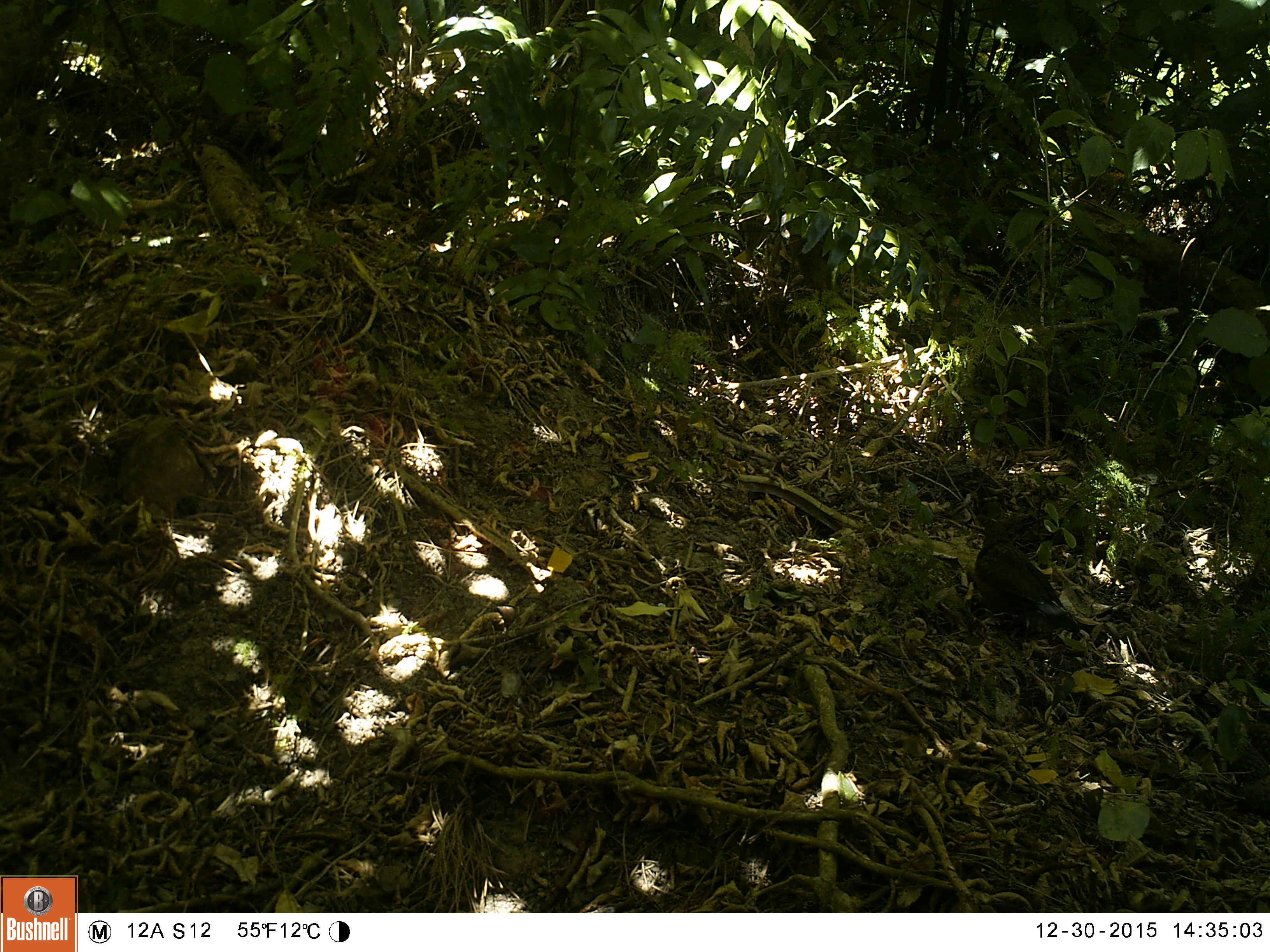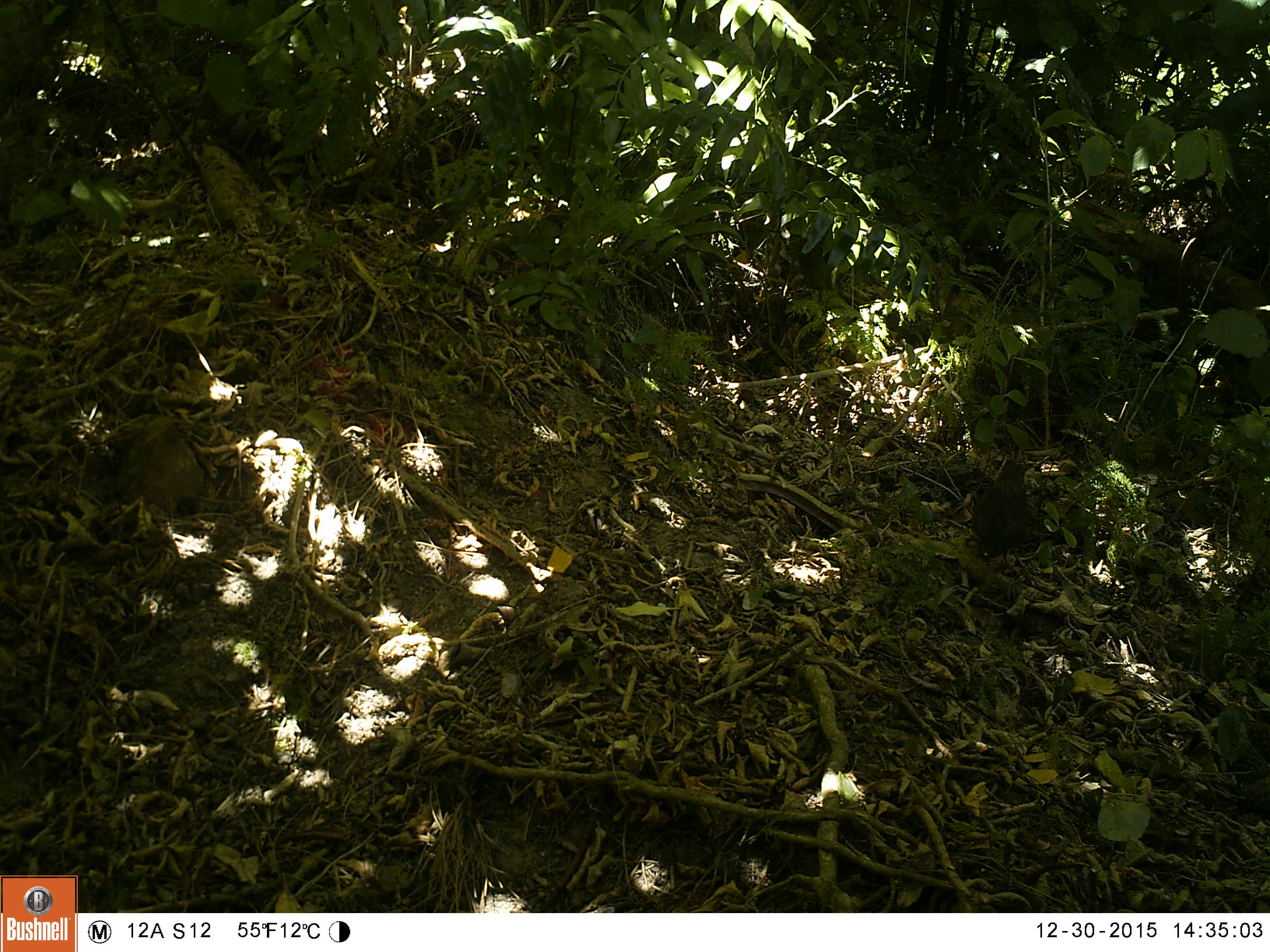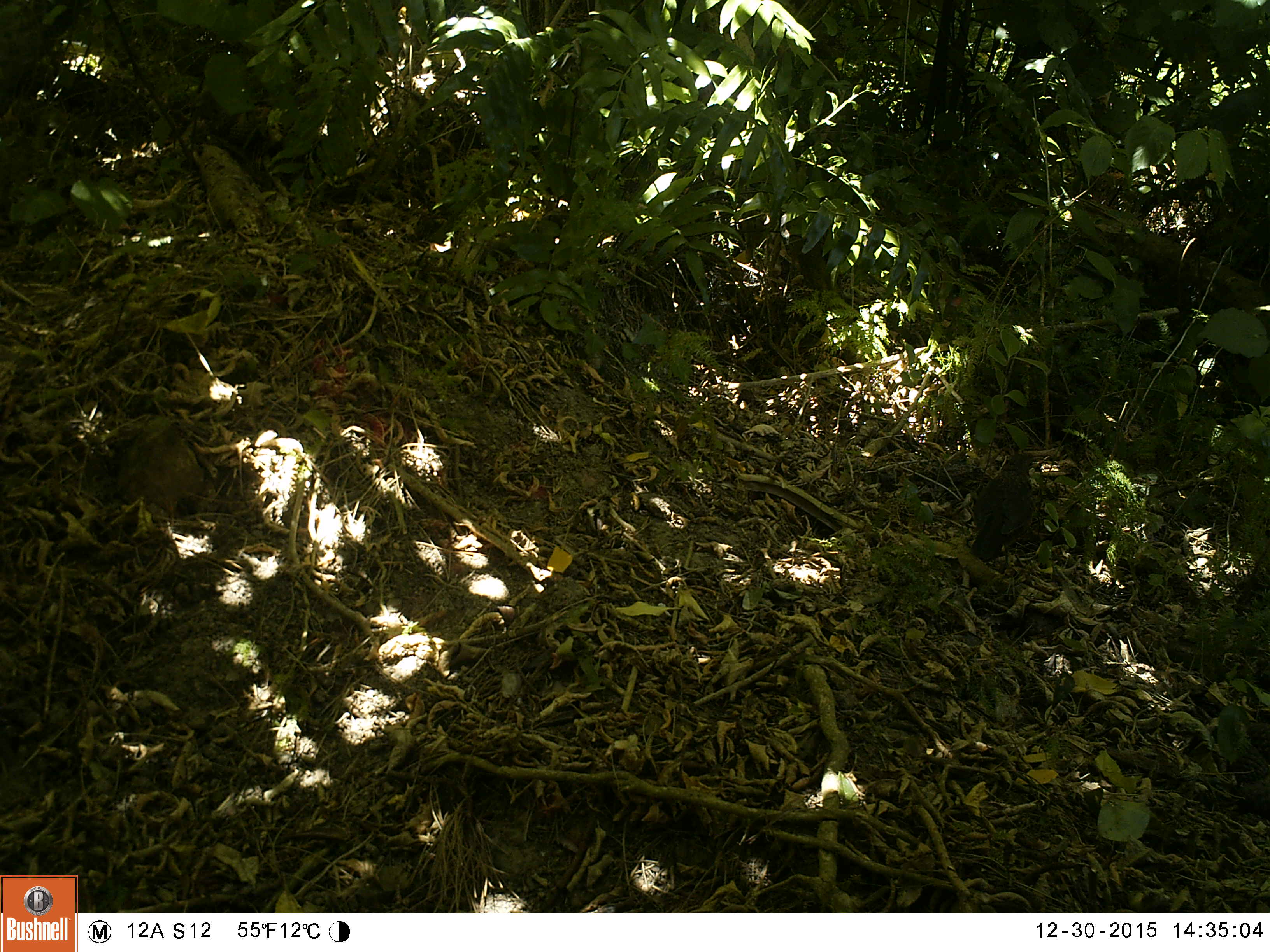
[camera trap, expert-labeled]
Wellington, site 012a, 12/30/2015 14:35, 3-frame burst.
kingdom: Animalia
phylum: Chordata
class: Aves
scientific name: Aves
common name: bird